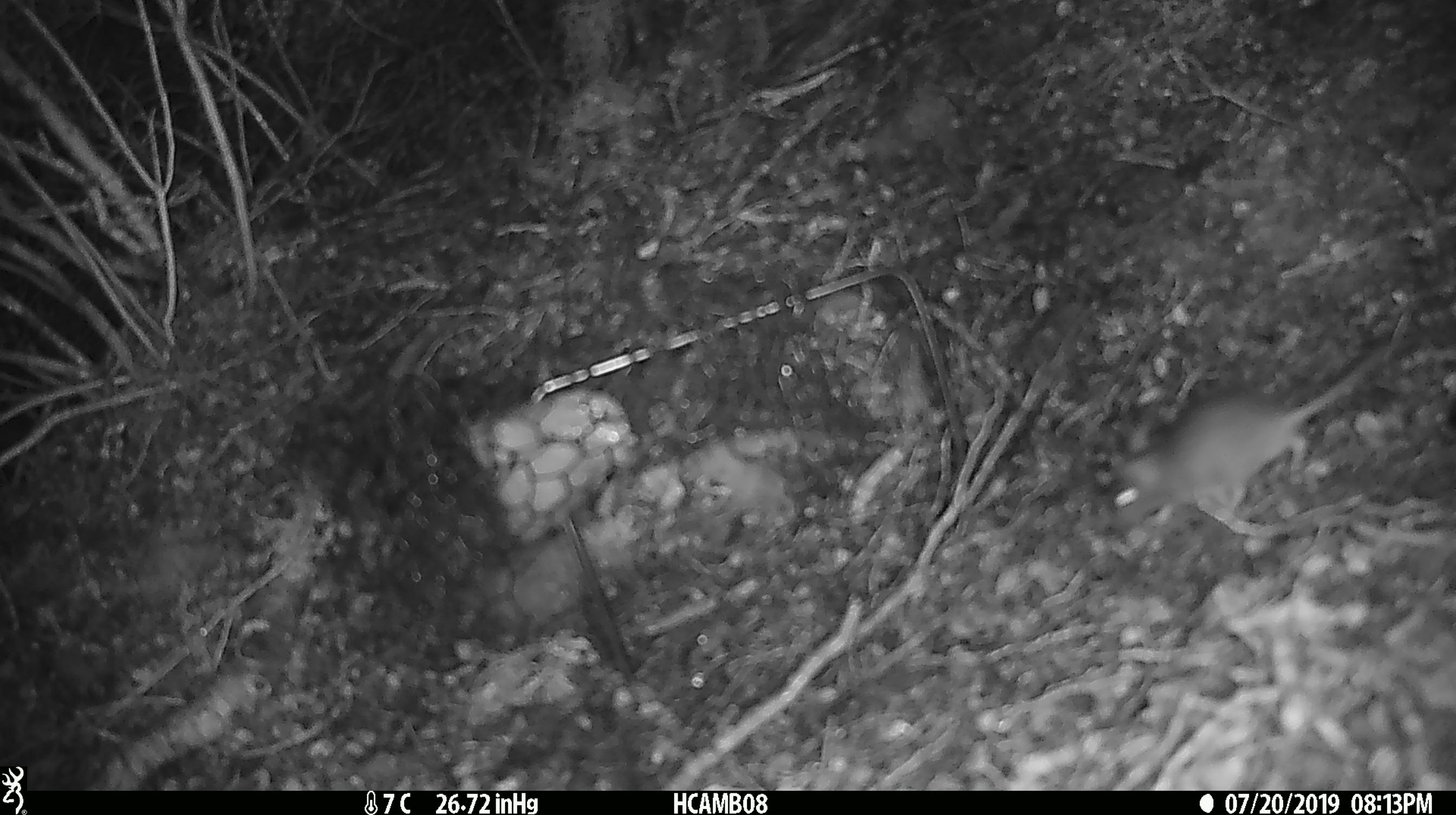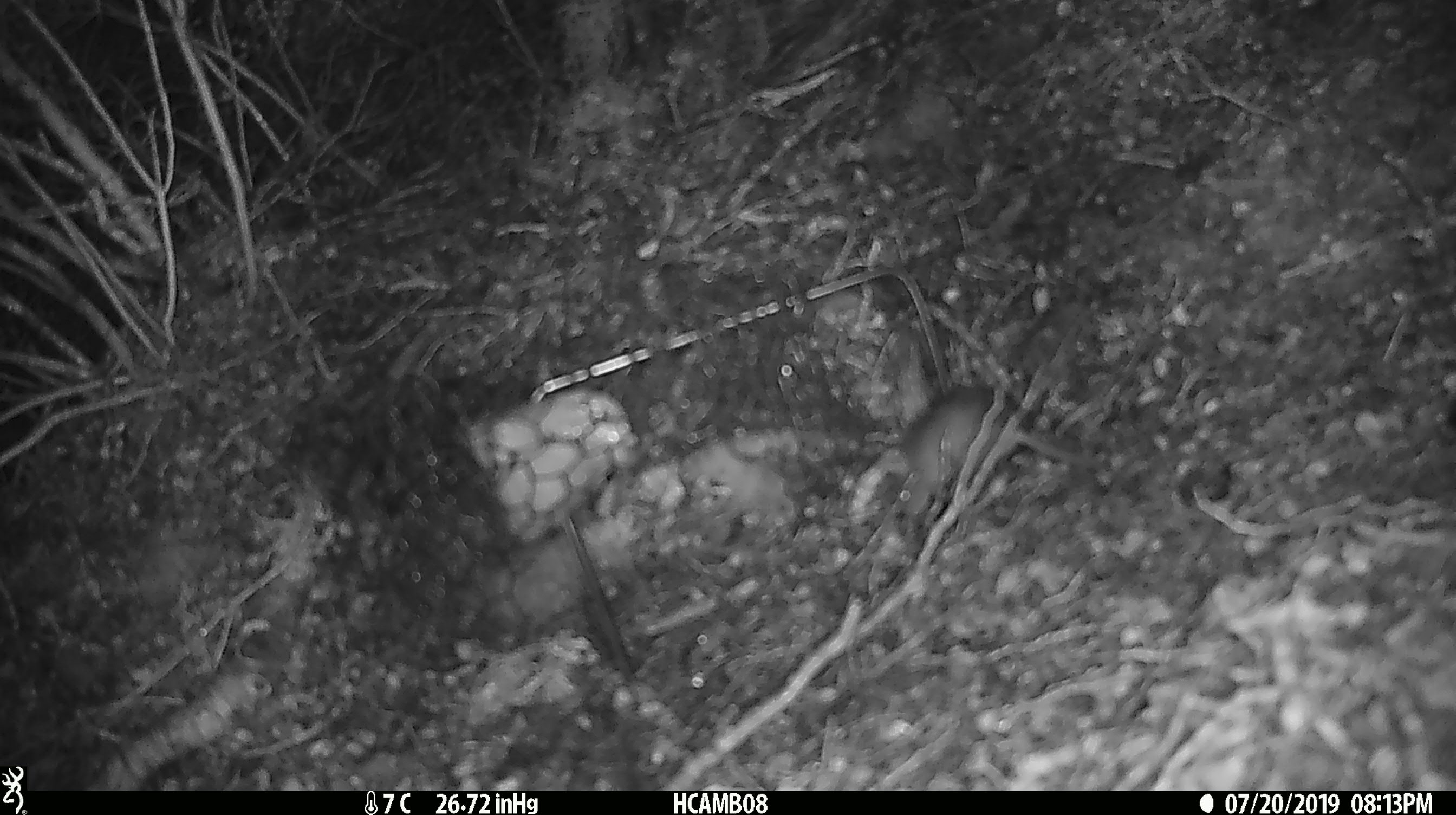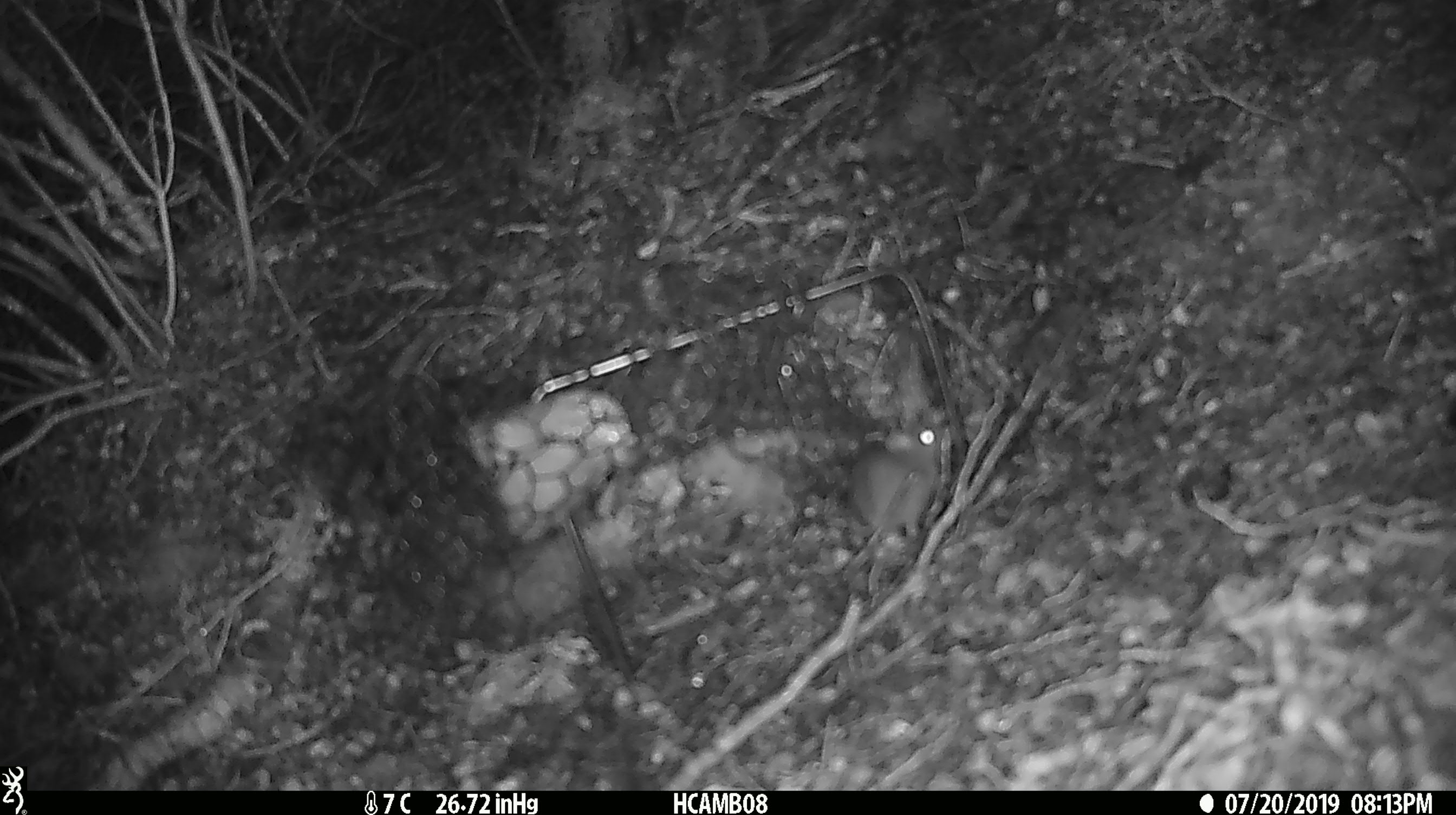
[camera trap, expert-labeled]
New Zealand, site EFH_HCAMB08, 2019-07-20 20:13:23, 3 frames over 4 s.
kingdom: Animalia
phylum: Chordata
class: Mammalia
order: Rodentia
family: Muridae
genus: Mus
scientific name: Mus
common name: mouse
Mouse (Mus).